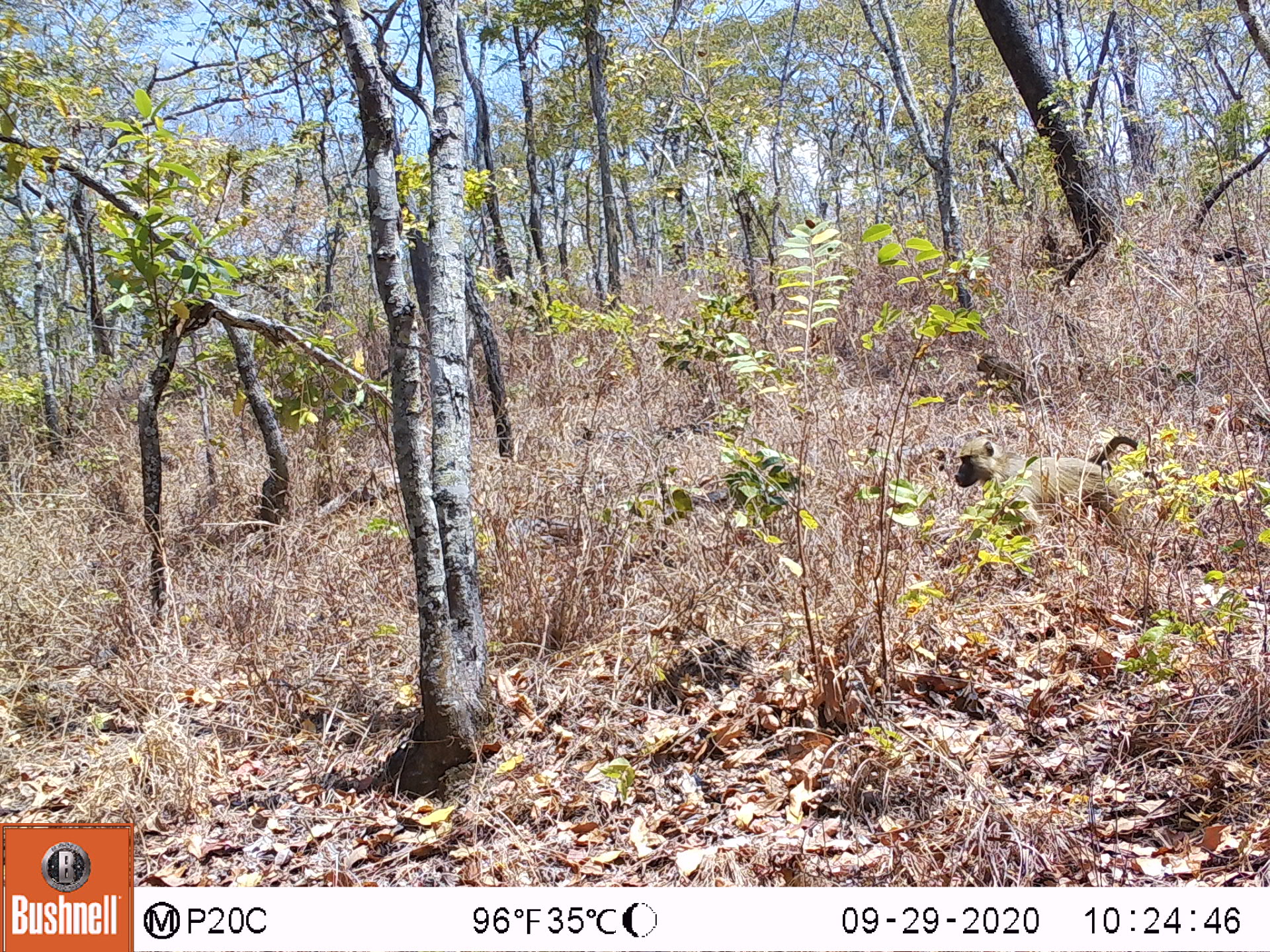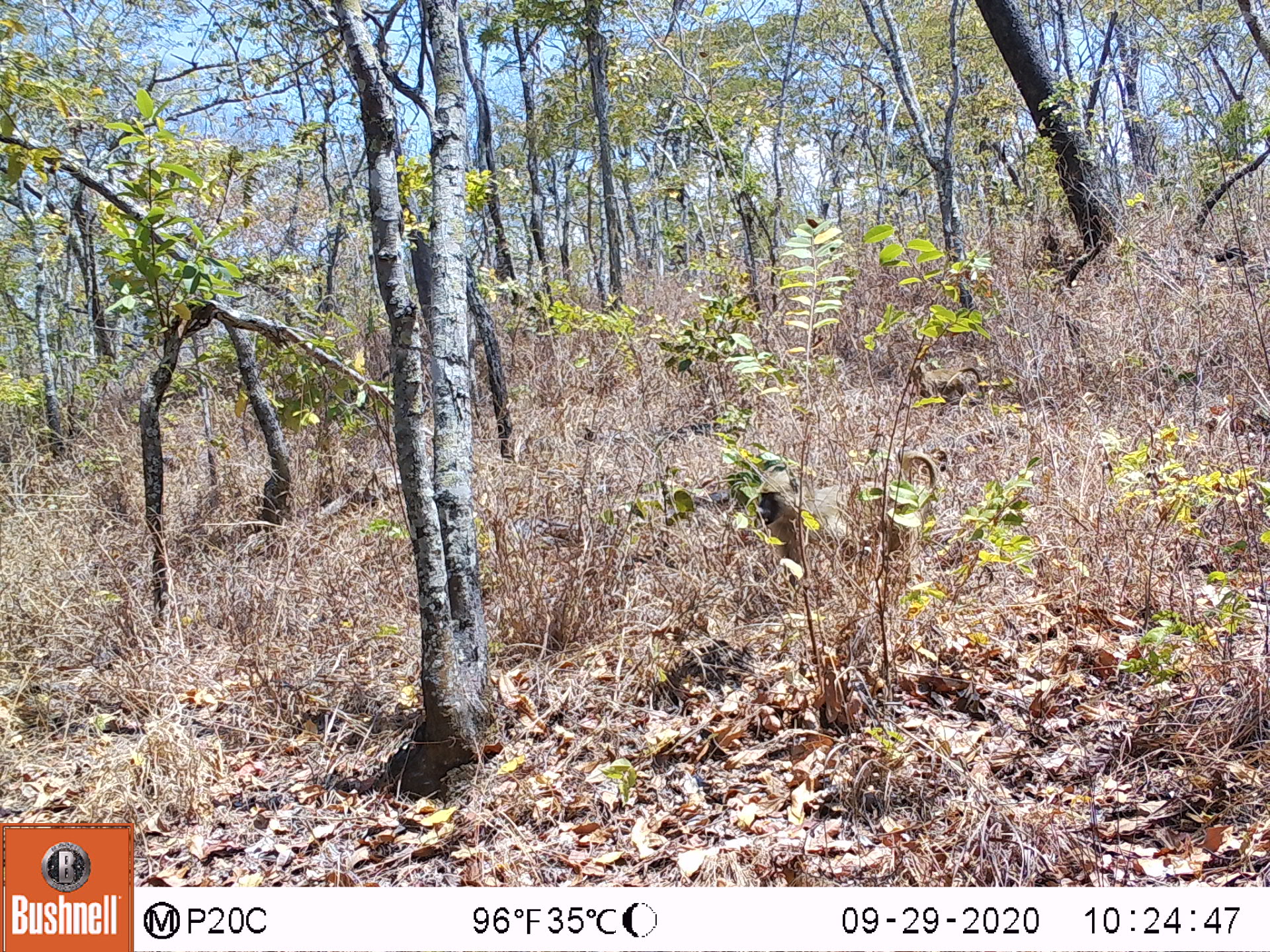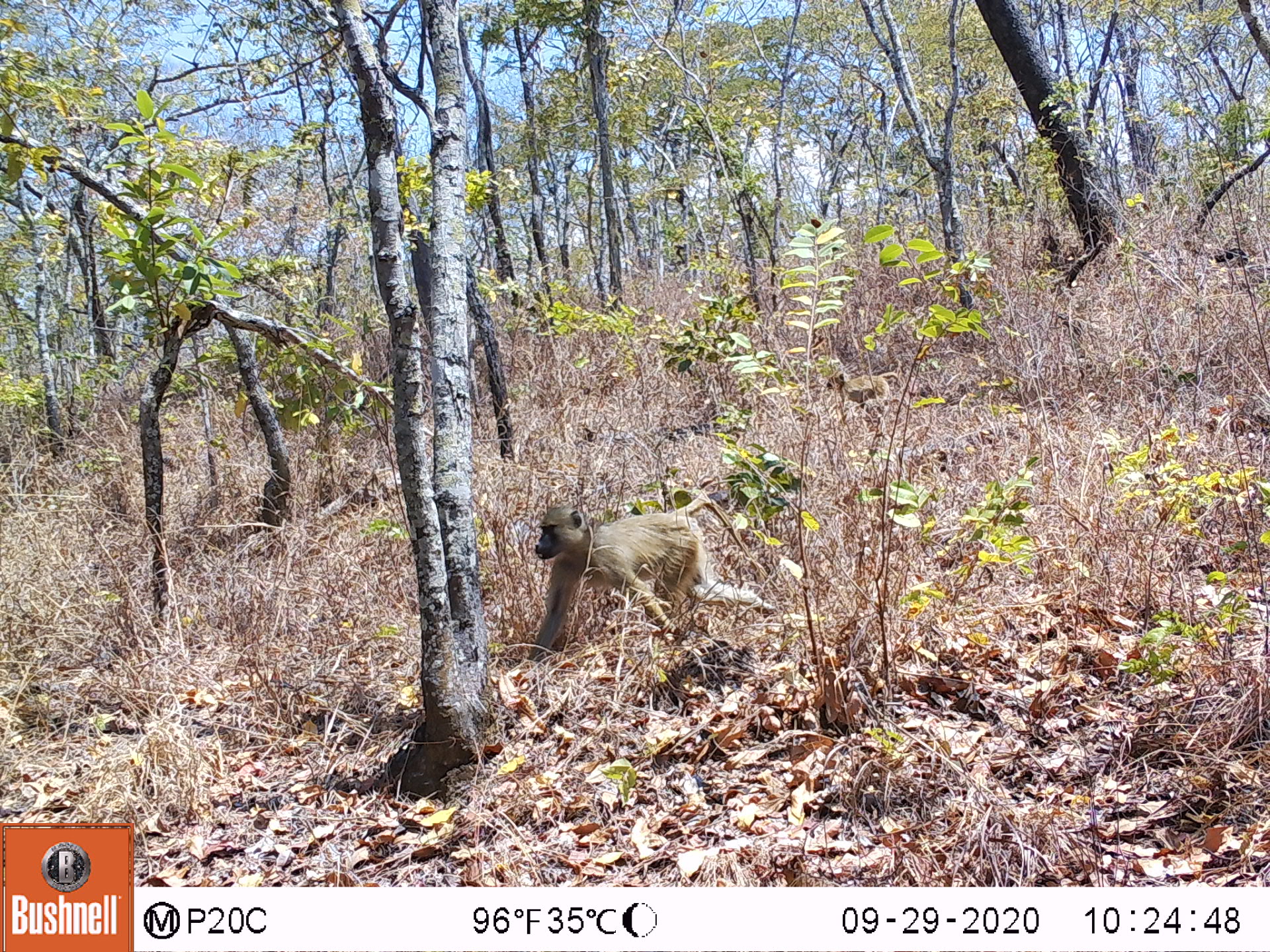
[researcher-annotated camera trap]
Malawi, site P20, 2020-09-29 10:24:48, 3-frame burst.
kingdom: Animalia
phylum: Chordata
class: Mammalia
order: Primates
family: Cercopithecidae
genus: Papio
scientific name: Papio cynocephalus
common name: yellow baboon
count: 2